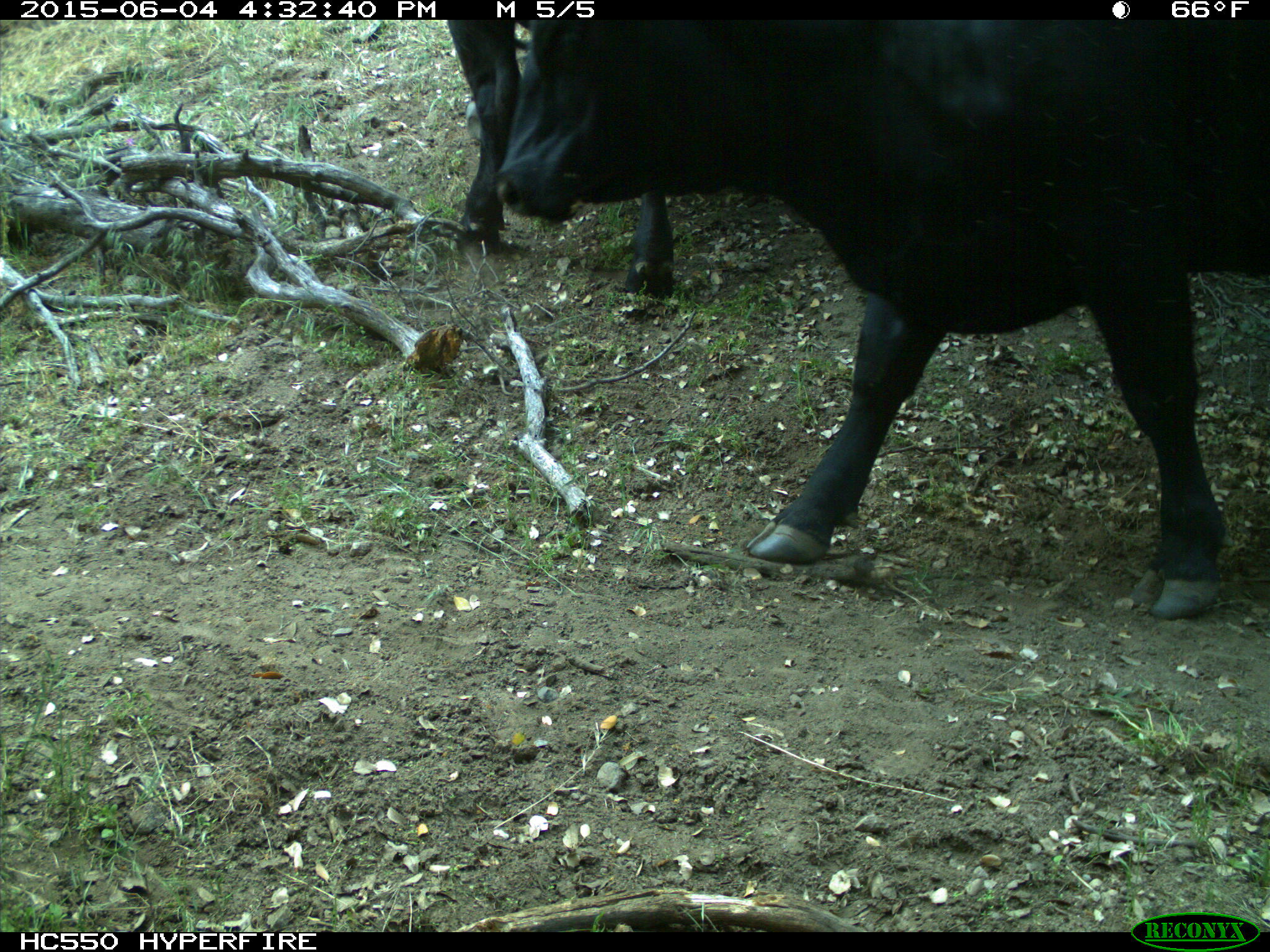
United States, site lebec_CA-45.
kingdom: Animalia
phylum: Chordata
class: Mammalia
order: Artiodactyla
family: Bovidae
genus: Bos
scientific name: Bos taurus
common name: domestic cow